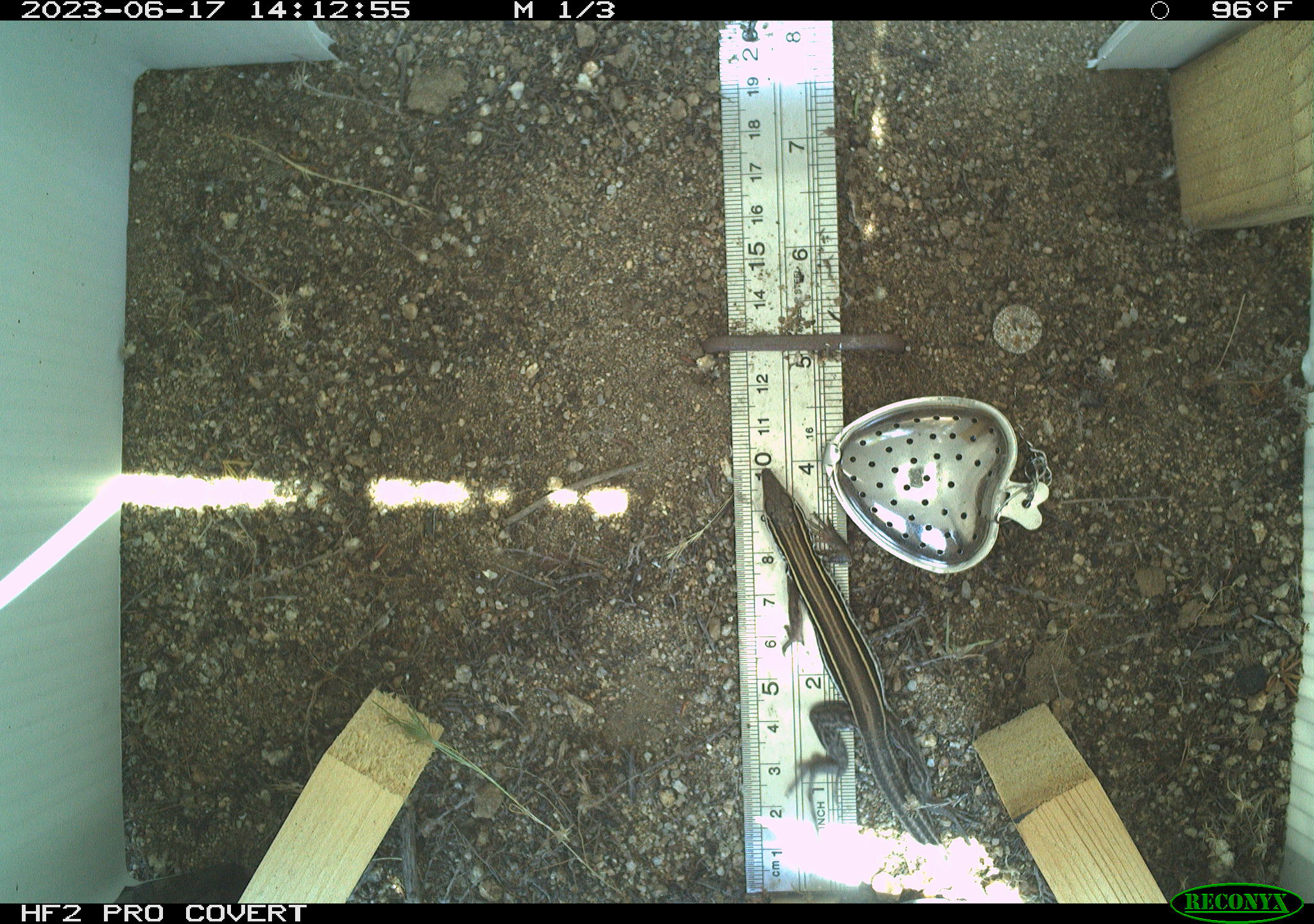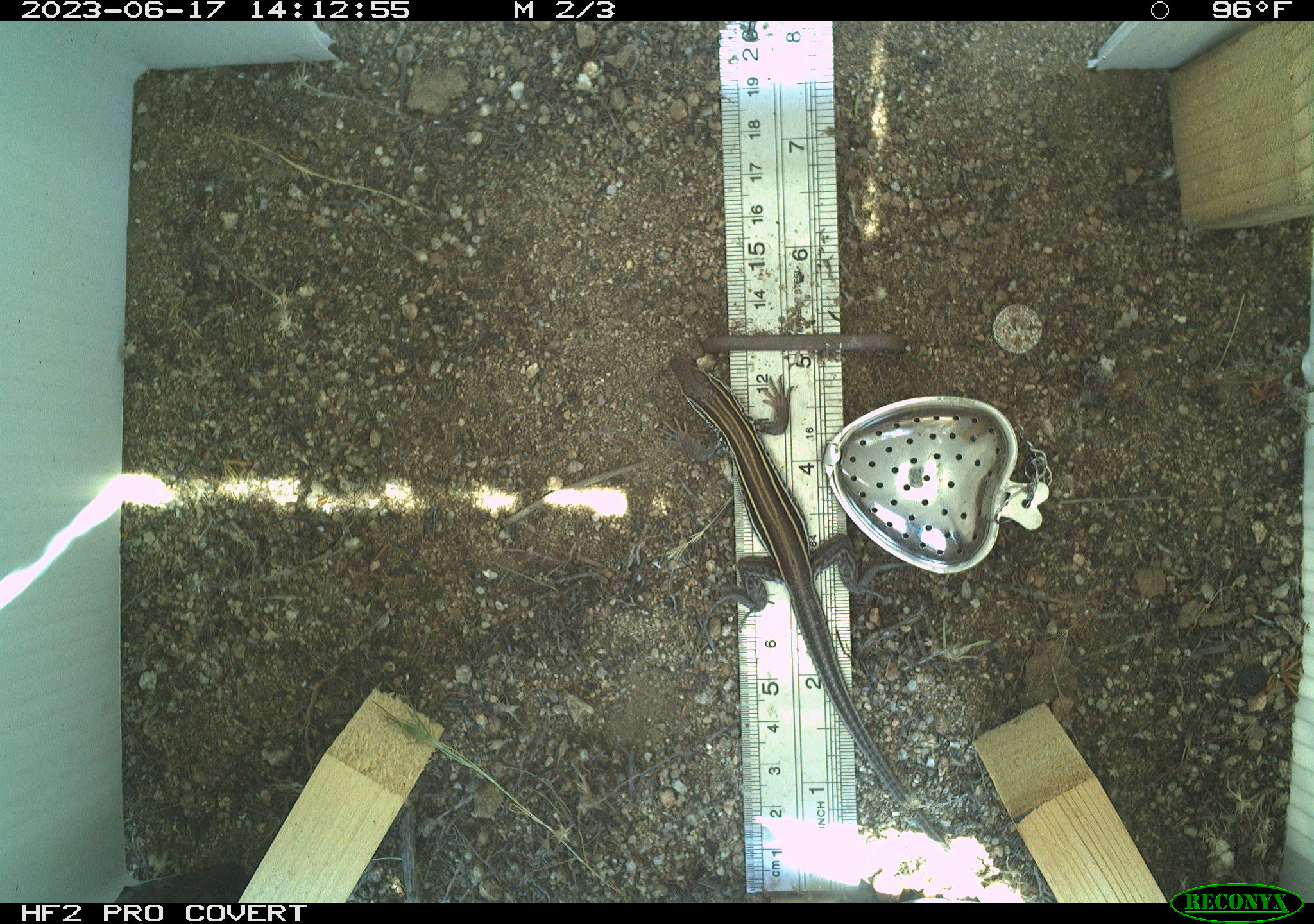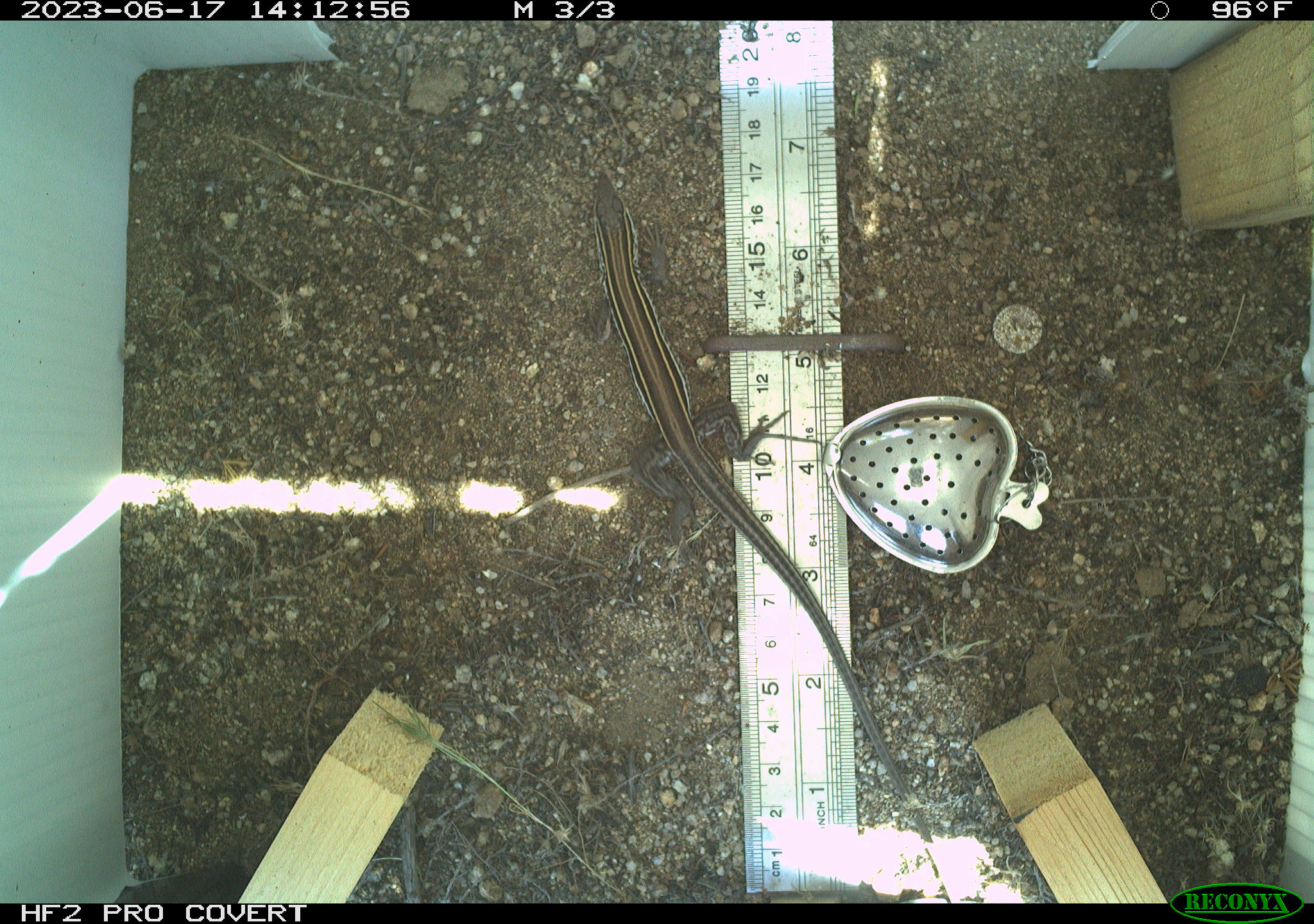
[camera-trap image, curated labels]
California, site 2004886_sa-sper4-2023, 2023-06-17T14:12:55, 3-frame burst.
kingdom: Animalia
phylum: Chordata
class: Reptilia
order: Squamata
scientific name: Squamata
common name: lizards and snakes